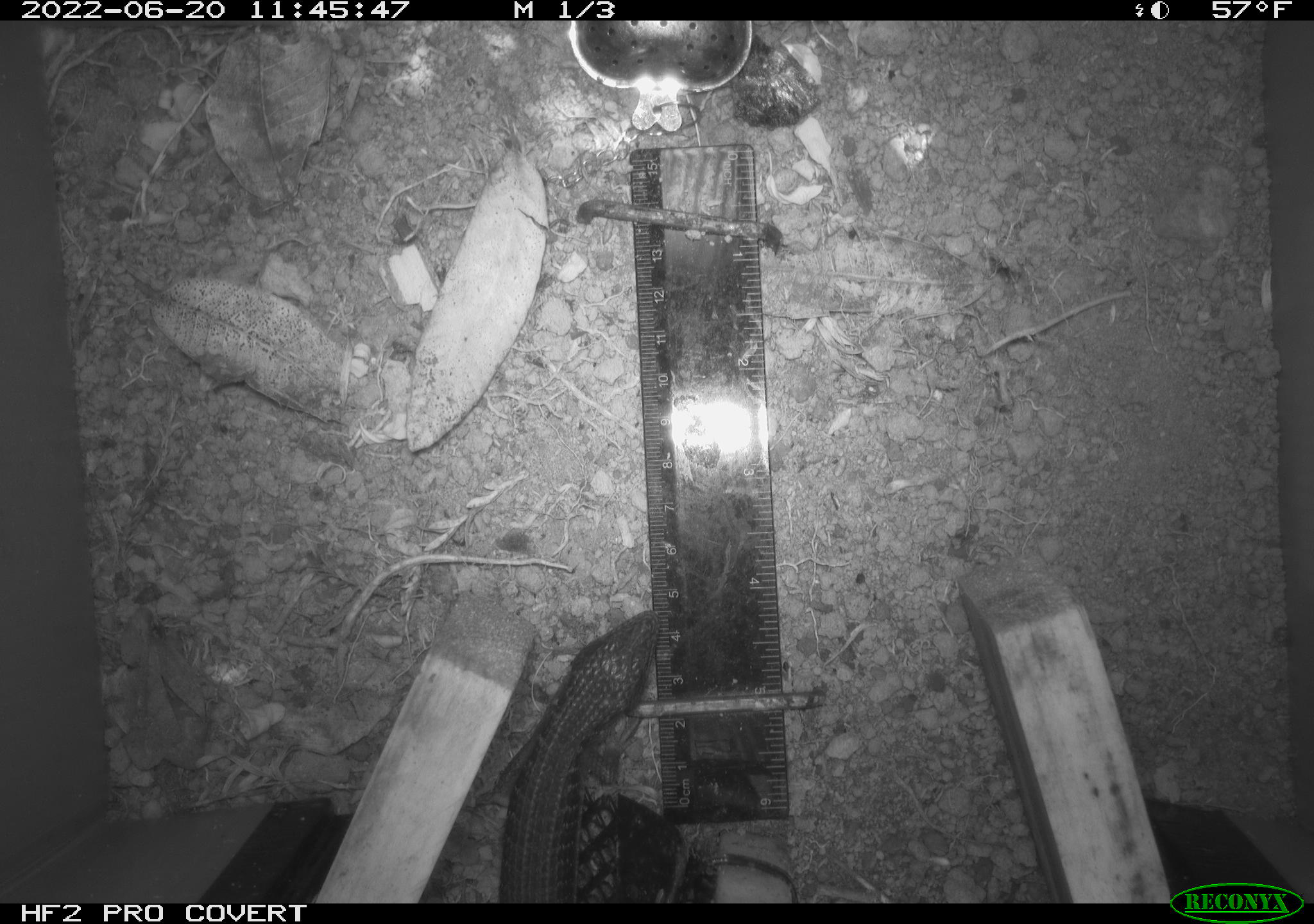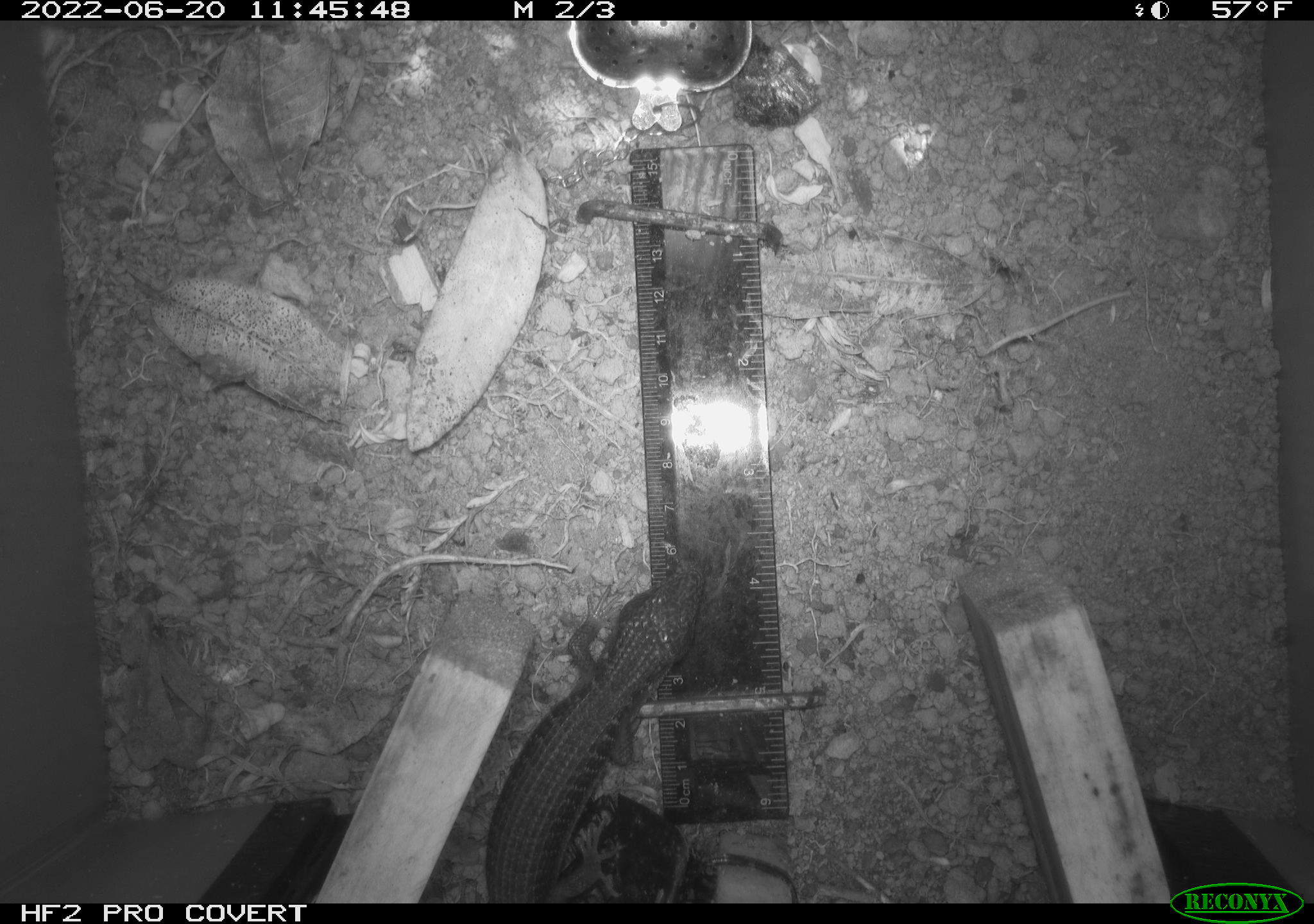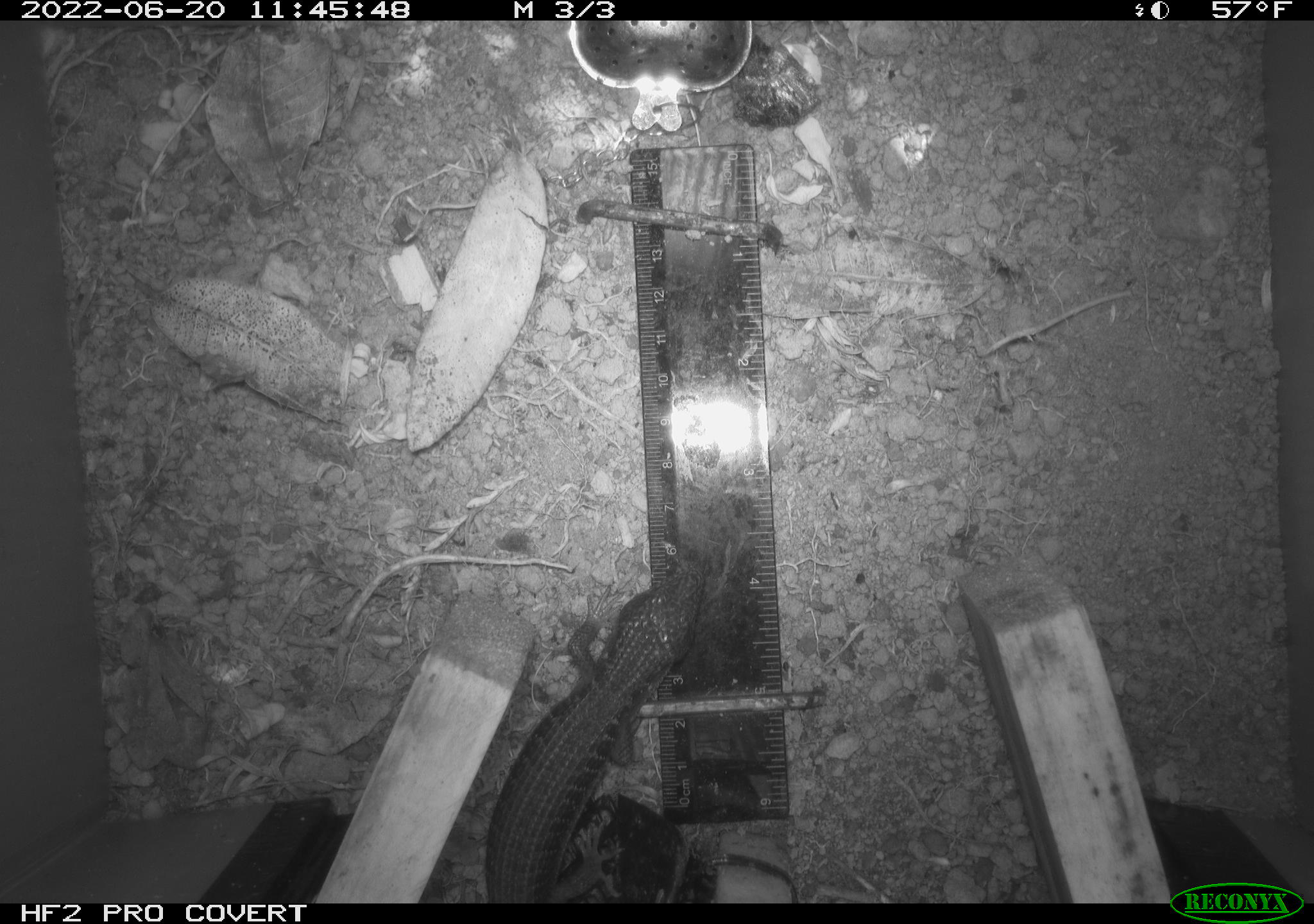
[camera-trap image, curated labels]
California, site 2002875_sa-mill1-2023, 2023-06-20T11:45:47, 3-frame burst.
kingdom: Animalia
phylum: Chordata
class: Reptilia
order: Squamata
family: Anguidae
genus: Elgaria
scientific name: Elgaria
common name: alligator lizards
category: elgaria species